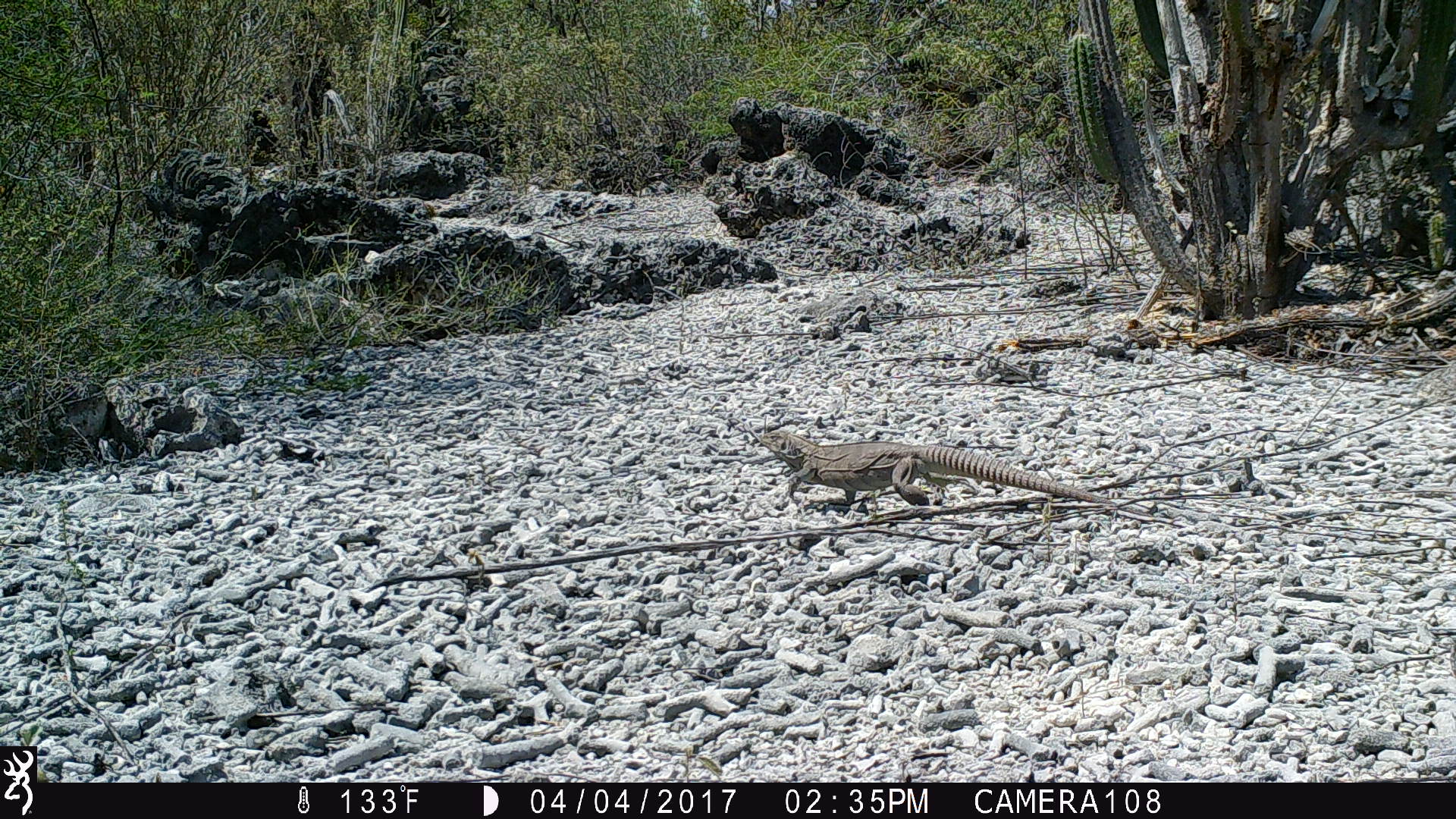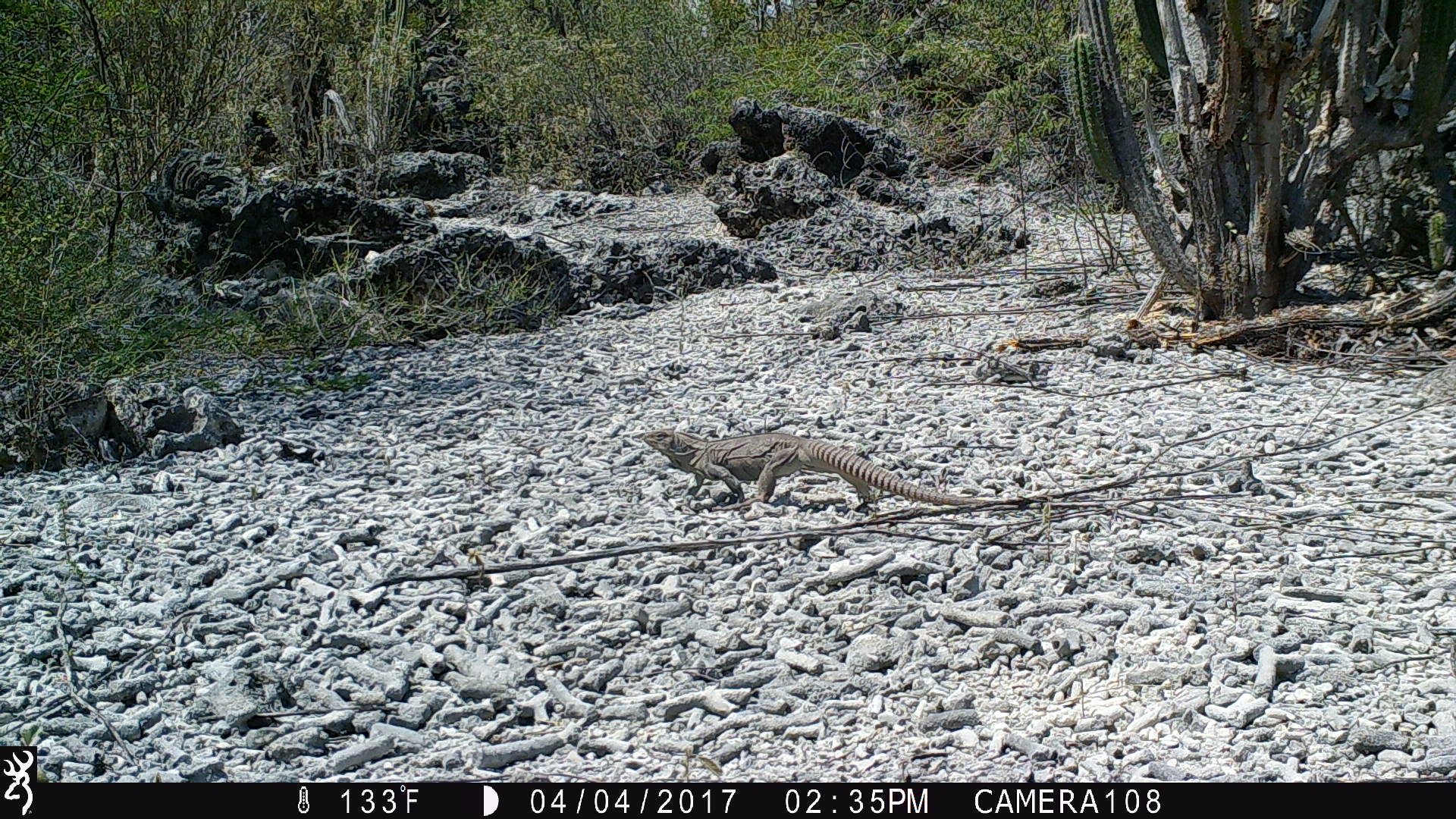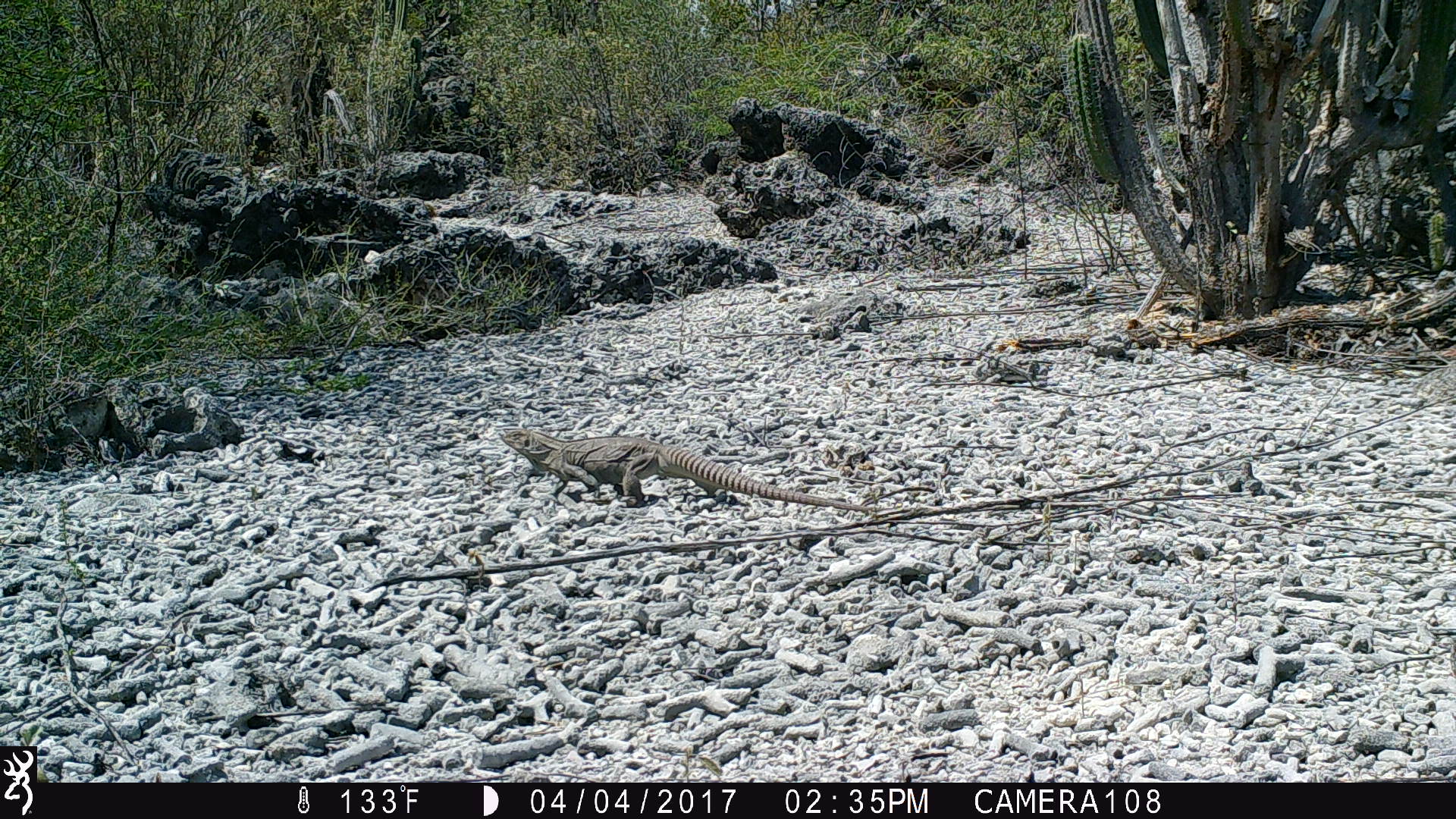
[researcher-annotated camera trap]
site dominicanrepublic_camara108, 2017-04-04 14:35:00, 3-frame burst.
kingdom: Animalia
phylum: Chordata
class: Reptilia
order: Squamata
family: Iguanidae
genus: Iguana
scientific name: Iguana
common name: typical iguanas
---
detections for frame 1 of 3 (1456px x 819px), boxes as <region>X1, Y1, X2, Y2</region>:
iguana: <region>760, 422, 1116, 523</region>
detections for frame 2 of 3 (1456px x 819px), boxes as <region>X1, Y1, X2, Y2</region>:
iguana: <region>638, 427, 1003, 505</region>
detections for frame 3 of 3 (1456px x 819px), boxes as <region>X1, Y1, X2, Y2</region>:
iguana: <region>498, 425, 857, 510</region>